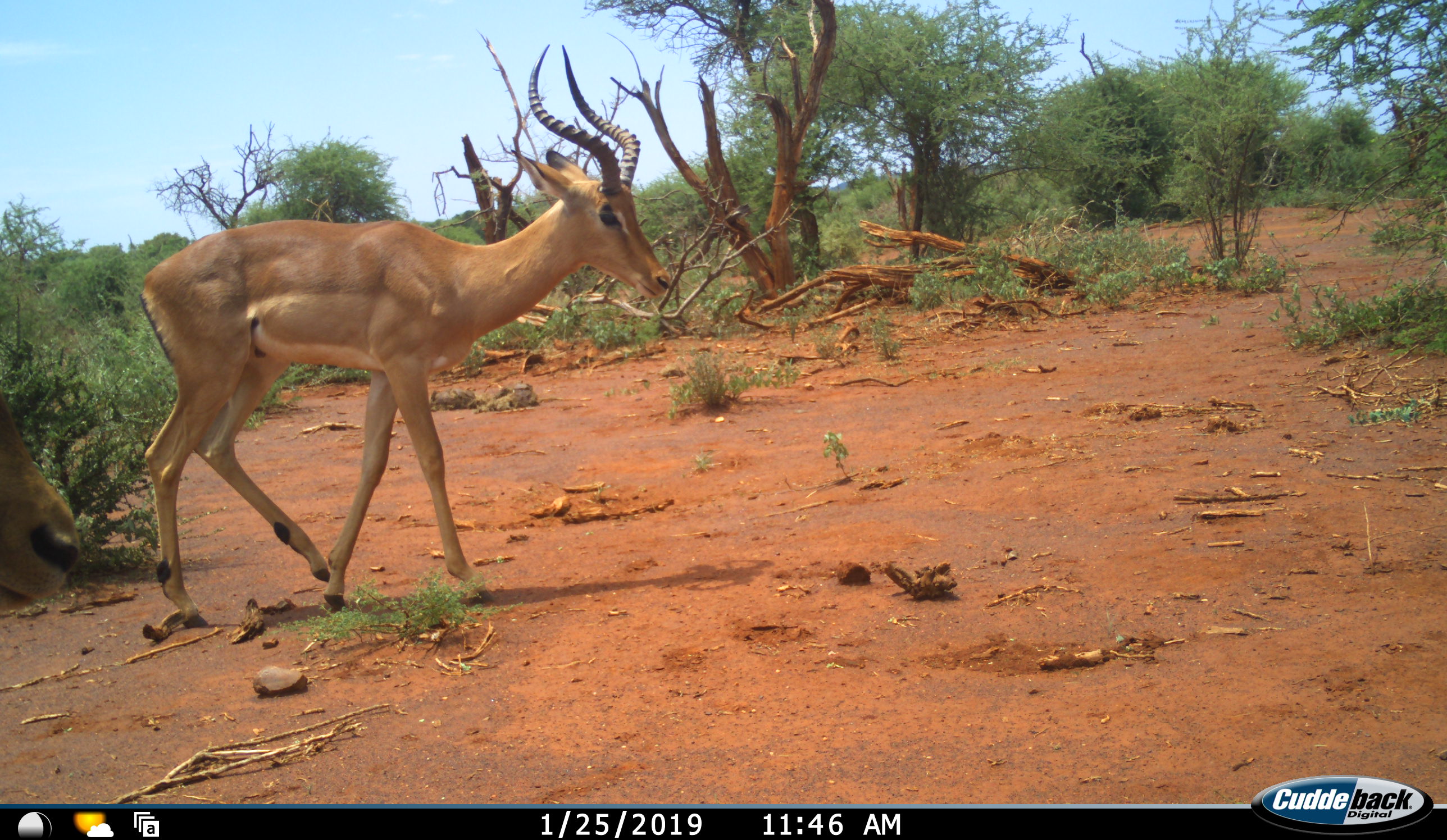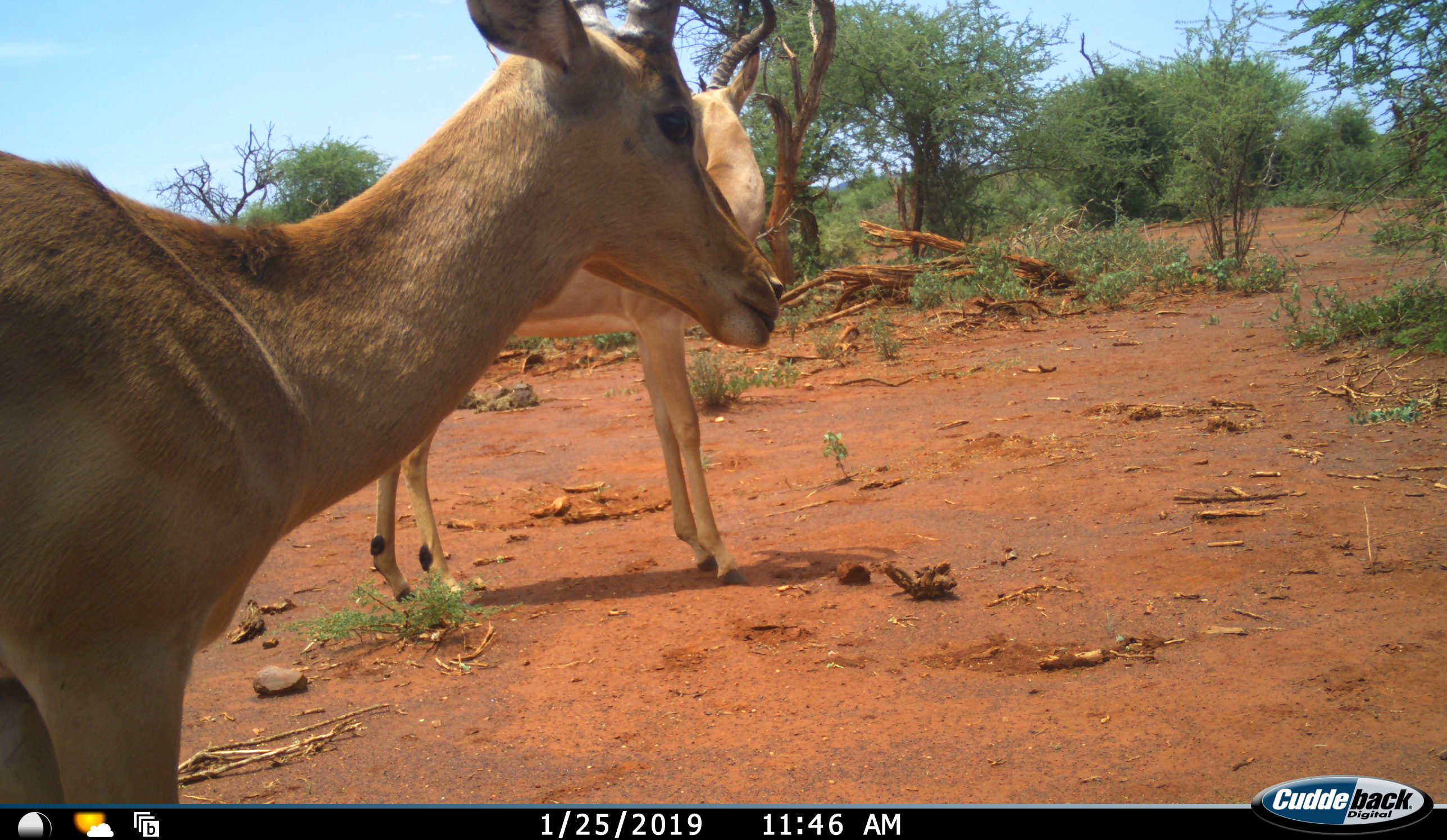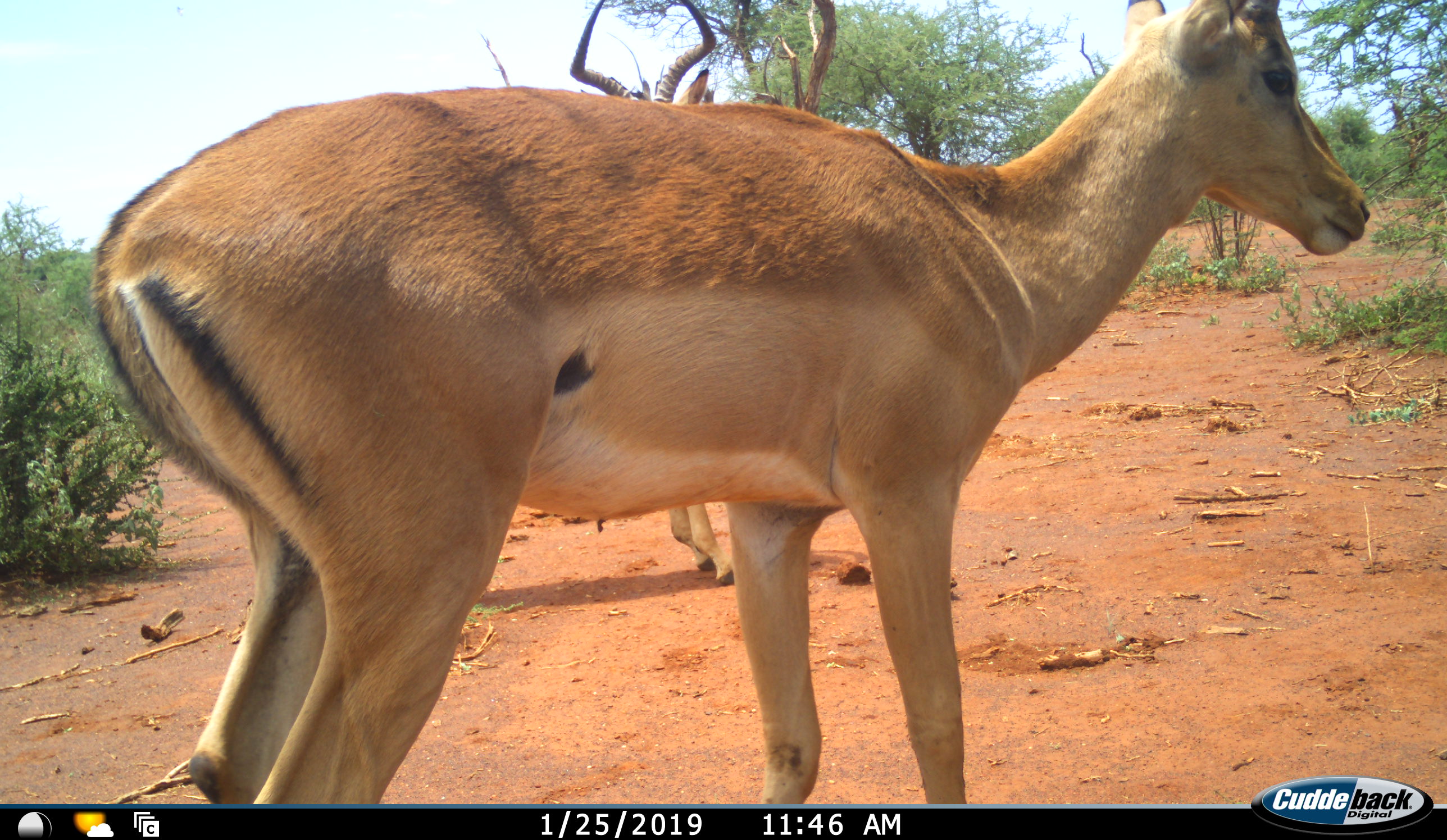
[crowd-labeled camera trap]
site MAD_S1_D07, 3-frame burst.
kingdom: Animalia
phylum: Chordata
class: Mammalia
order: Artiodactyla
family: Bovidae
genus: Aepyceros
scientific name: Aepyceros melampus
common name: impala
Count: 2.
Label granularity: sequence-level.